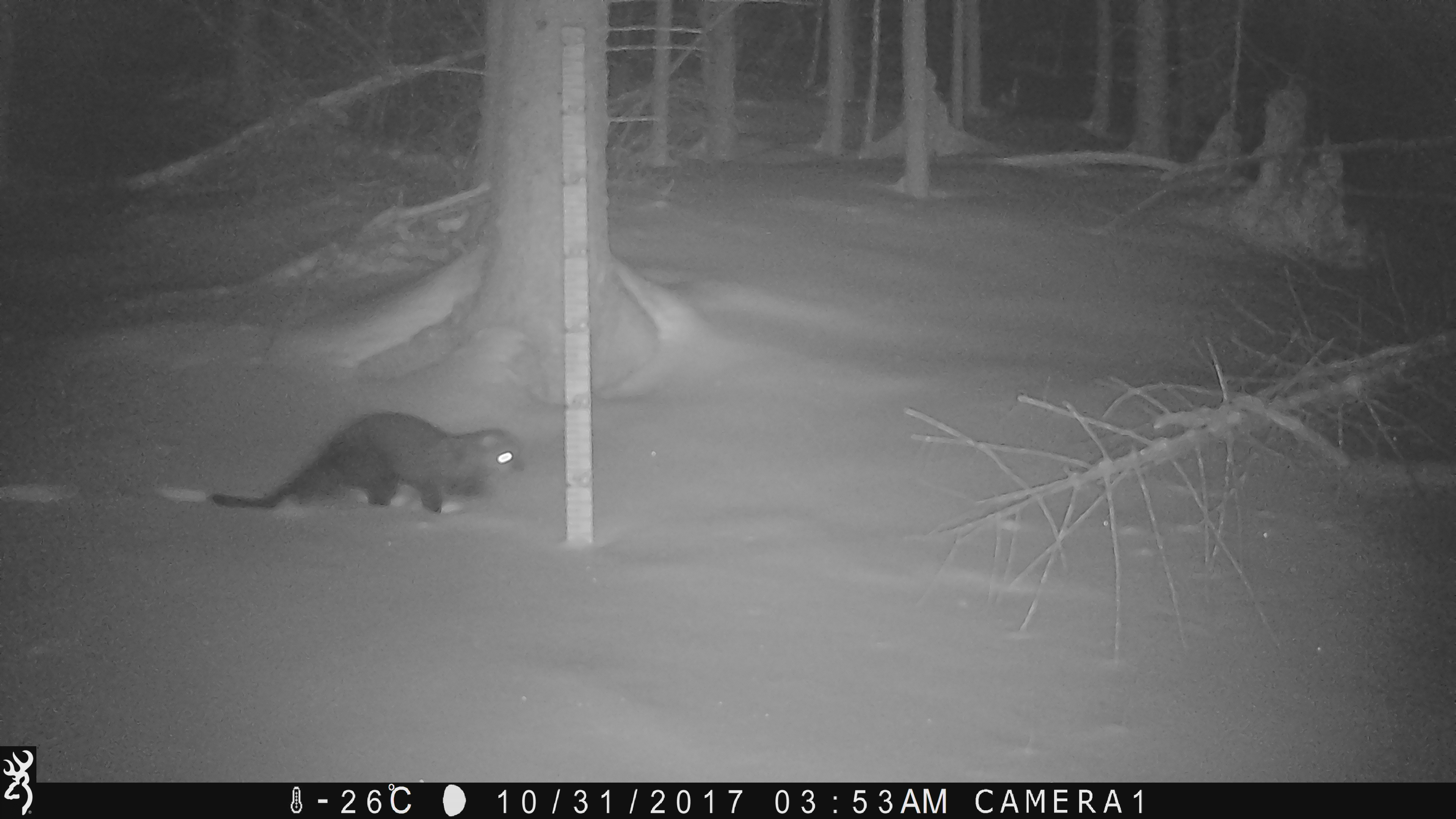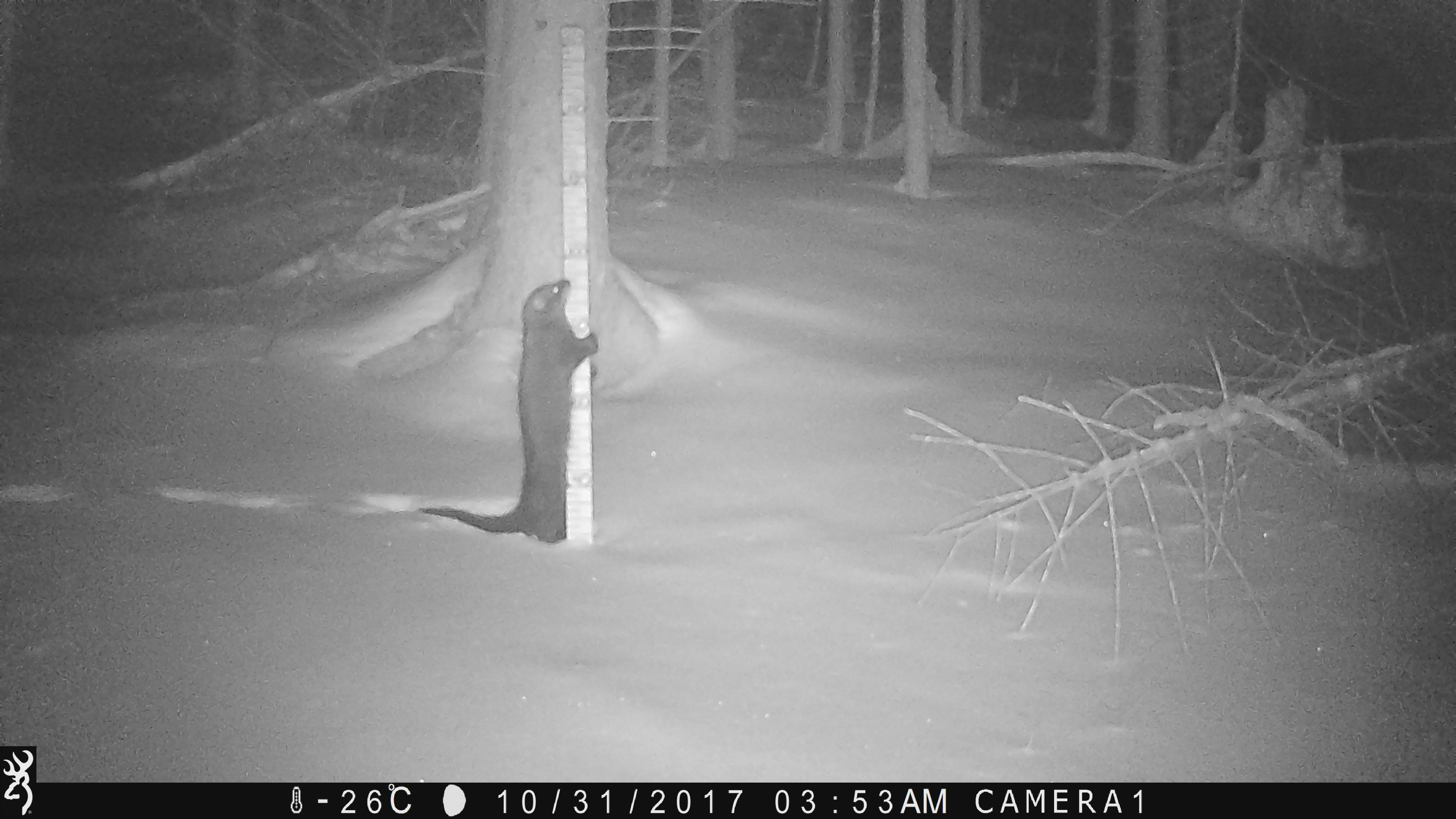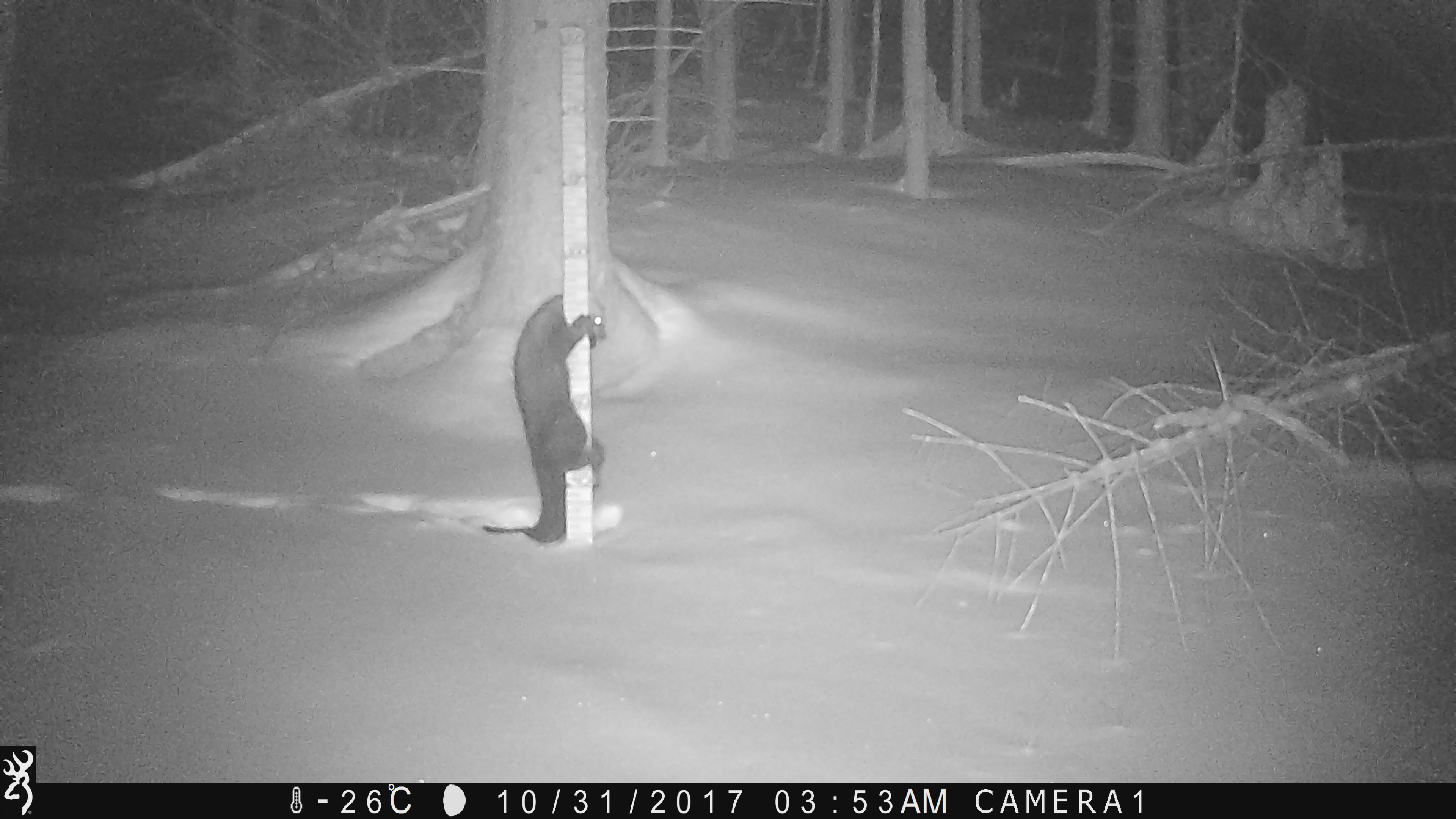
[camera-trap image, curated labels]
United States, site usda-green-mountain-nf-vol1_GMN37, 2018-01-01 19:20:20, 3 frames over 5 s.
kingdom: Animalia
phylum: Chordata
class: Mammalia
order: Carnivora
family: Mustelidae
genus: Pekania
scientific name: Pekania pennanti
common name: fisher